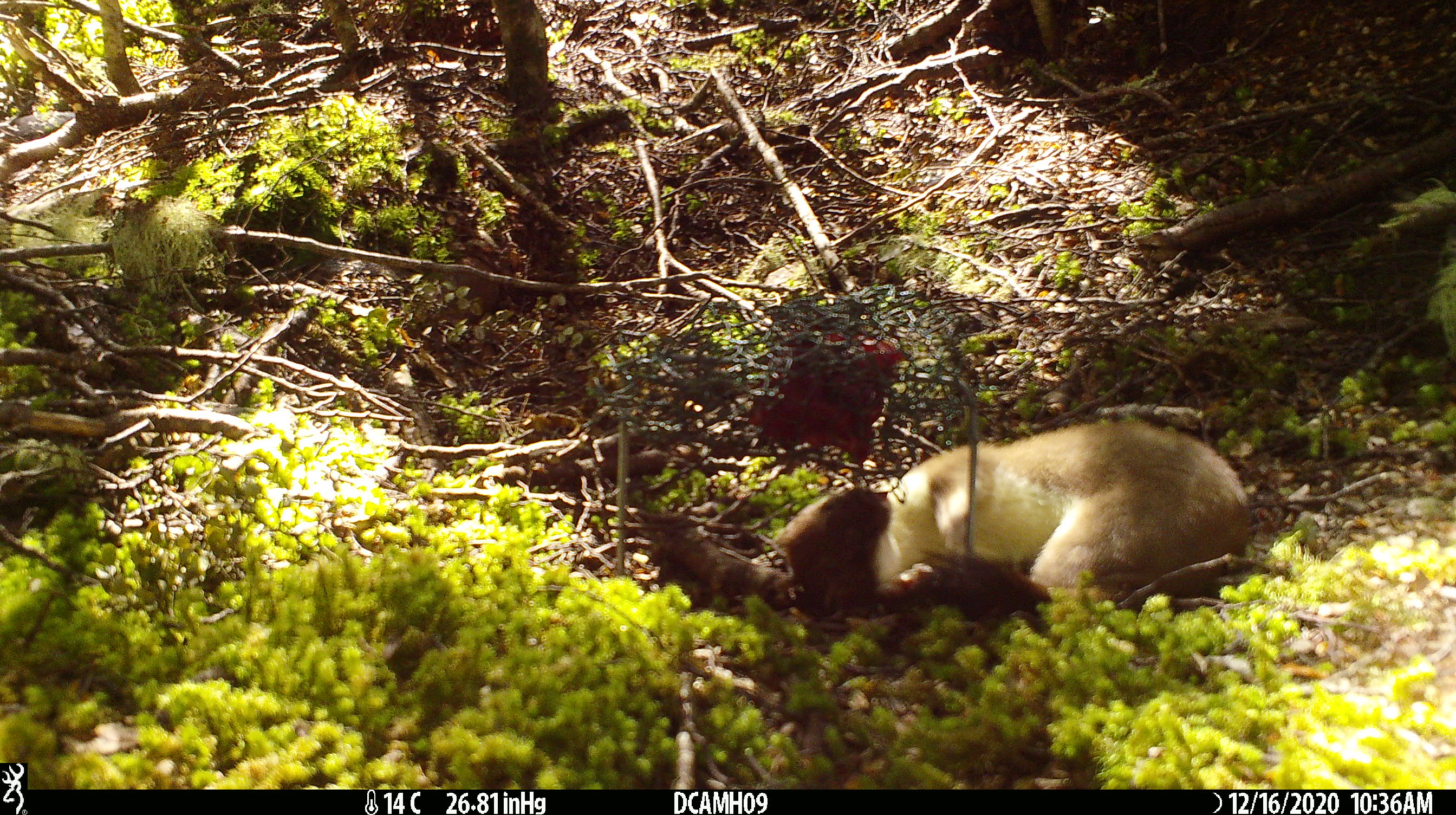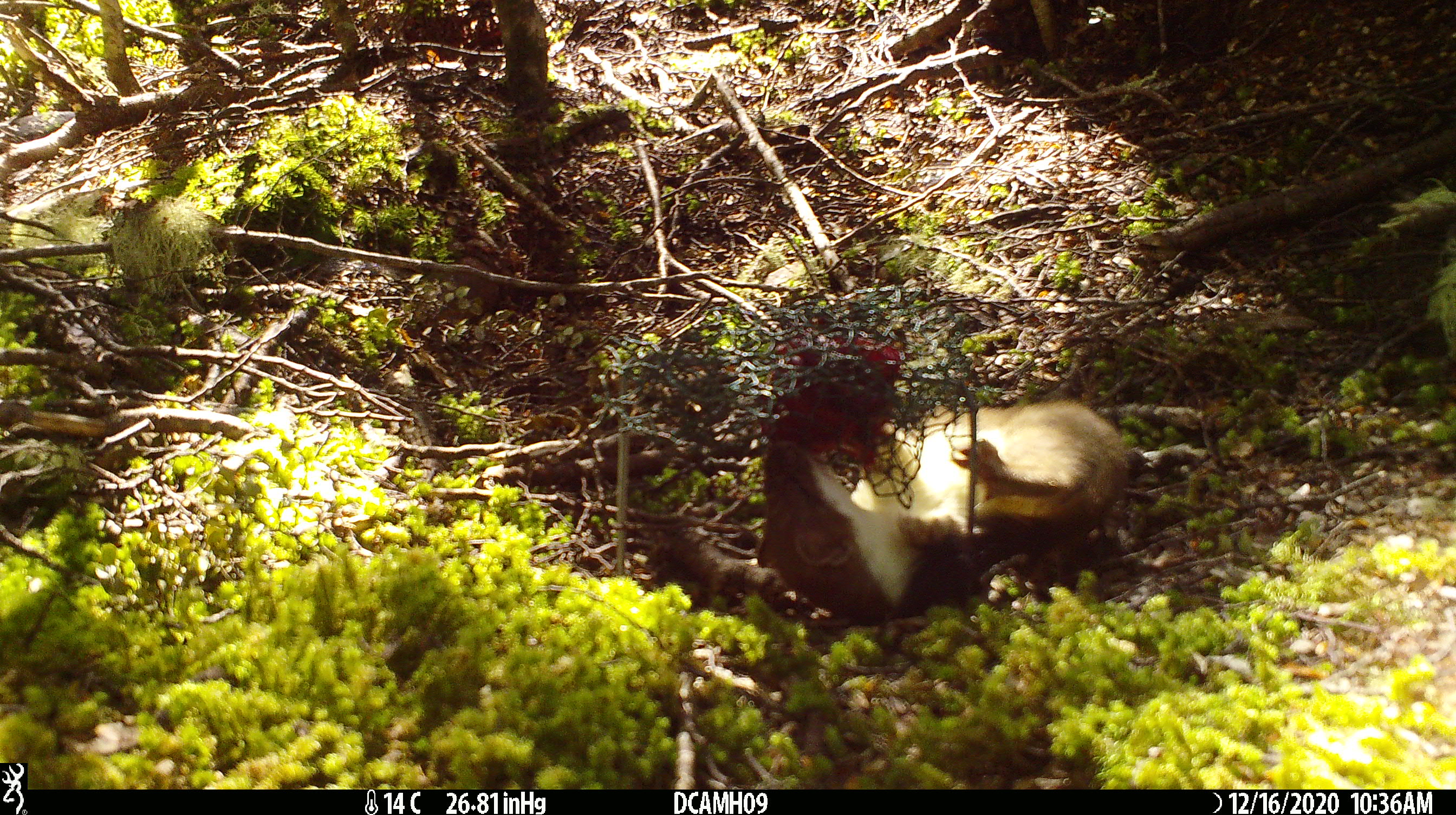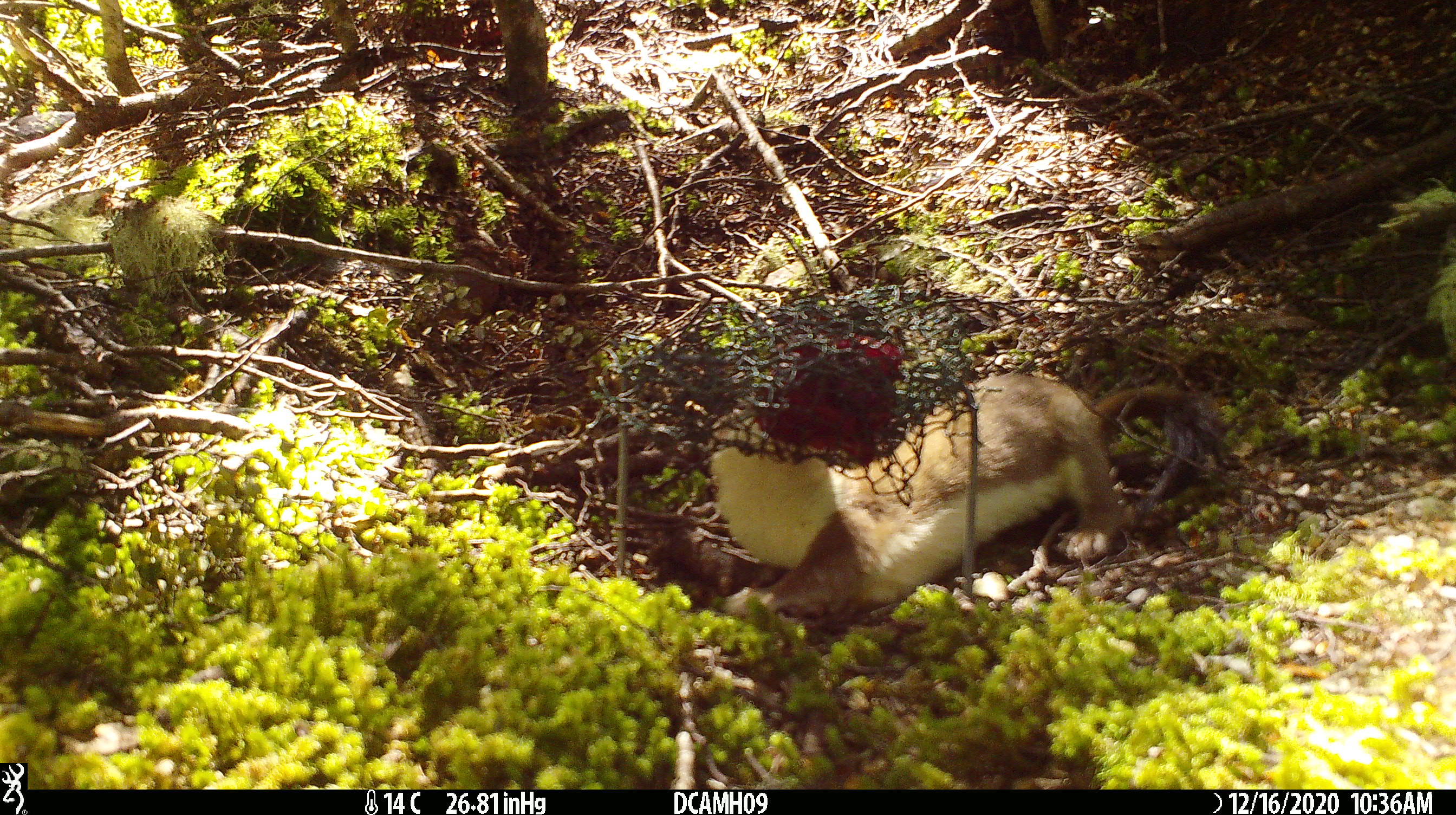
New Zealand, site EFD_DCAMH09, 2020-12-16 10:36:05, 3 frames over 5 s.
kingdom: Animalia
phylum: Chordata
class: Mammalia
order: Carnivora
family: Mustelidae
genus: Mustela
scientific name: Mustela erminea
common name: stoat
Stoat (Mustela erminea).